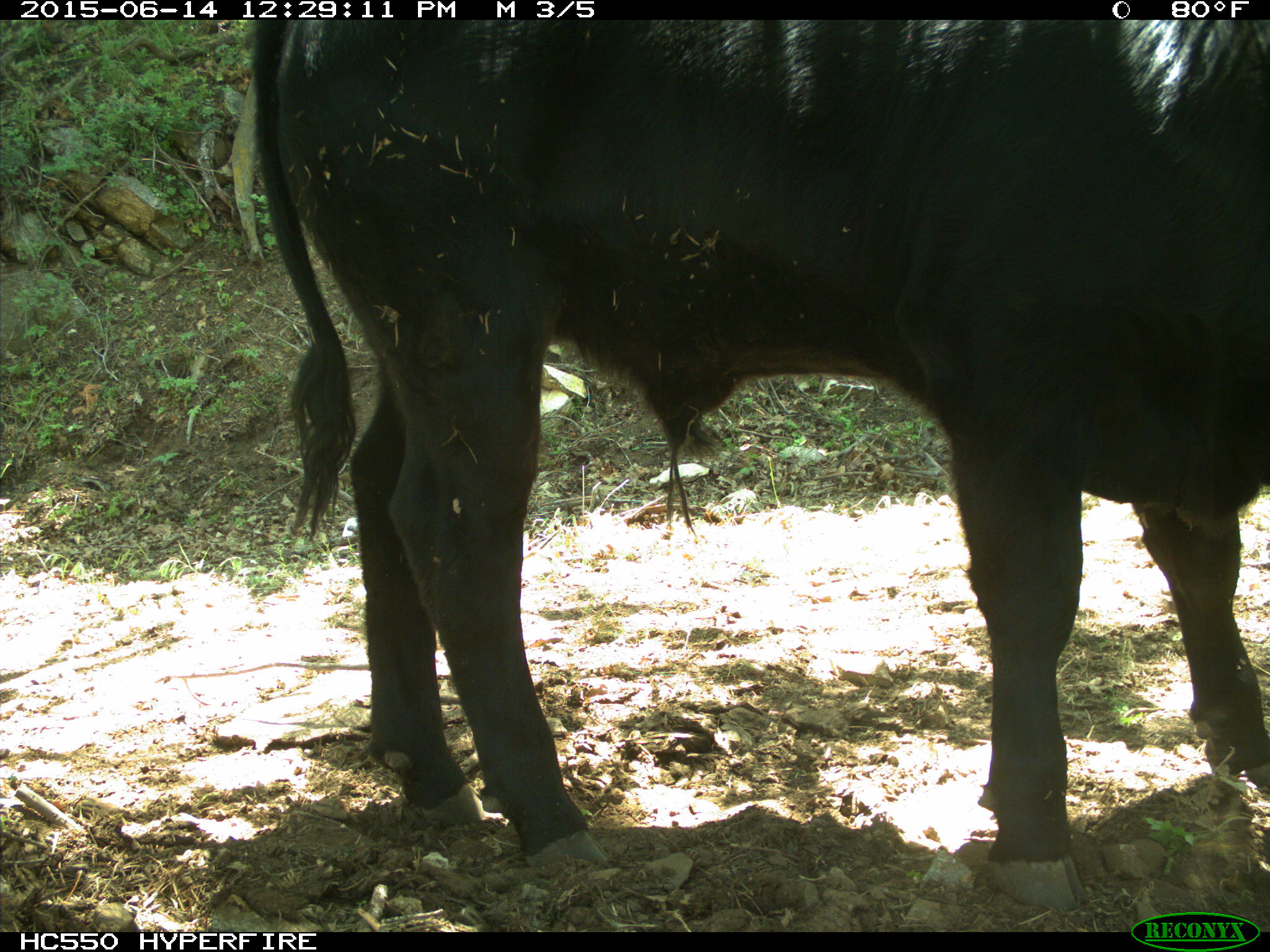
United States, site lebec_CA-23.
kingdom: Animalia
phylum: Chordata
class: Mammalia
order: Artiodactyla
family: Bovidae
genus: Bos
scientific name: Bos taurus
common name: domestic cow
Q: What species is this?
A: Bos taurus (domestic cow).